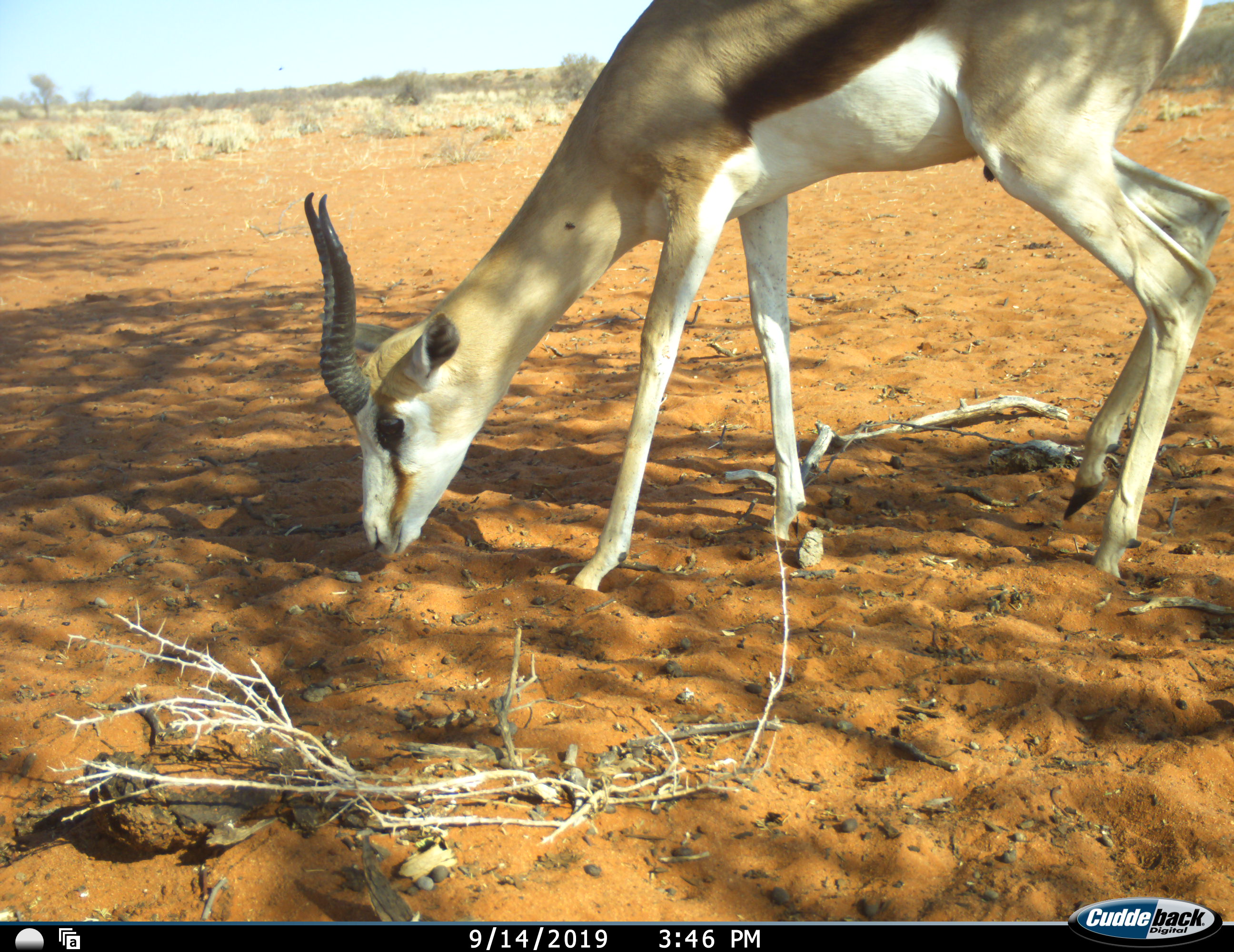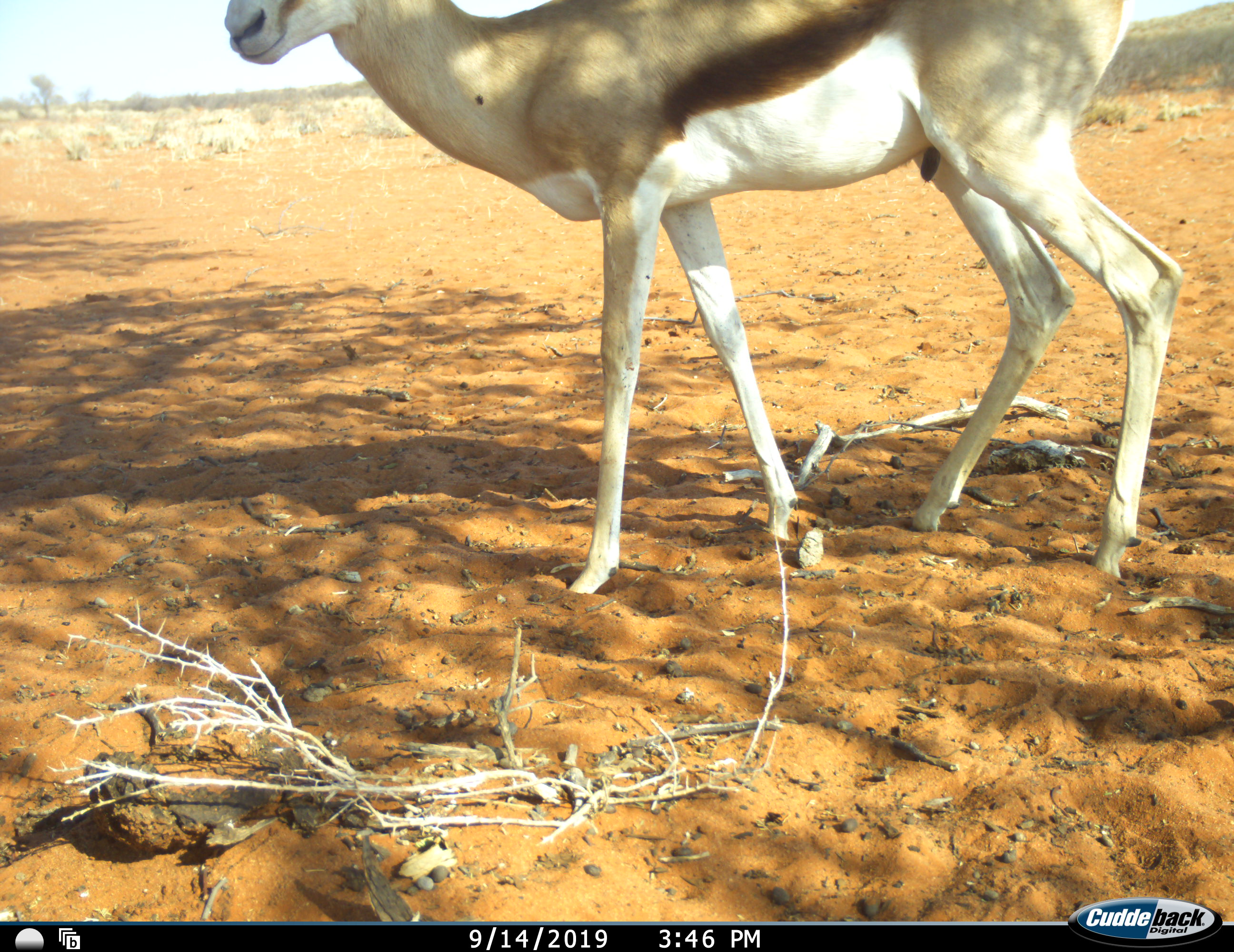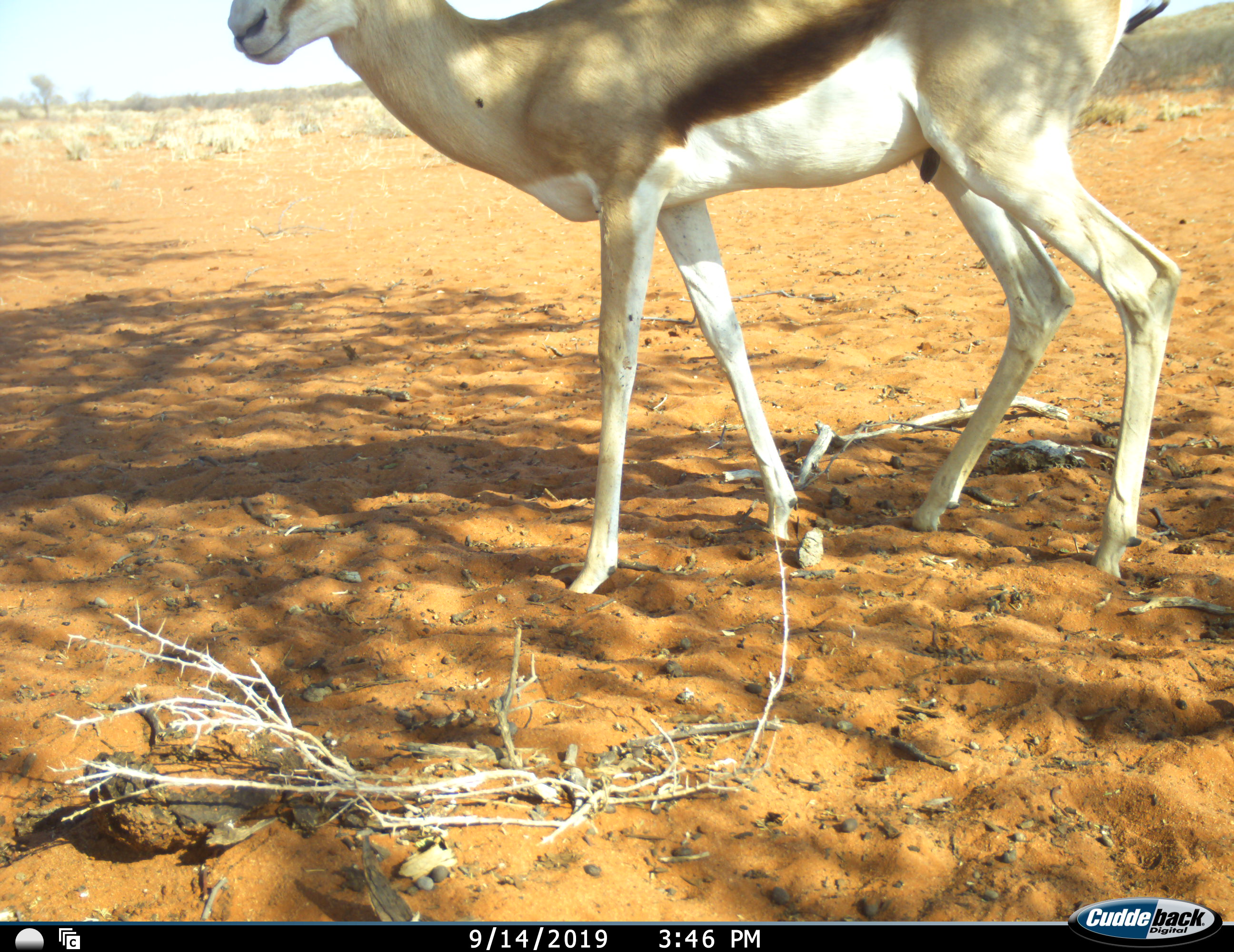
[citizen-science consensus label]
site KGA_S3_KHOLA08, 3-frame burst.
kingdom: Animalia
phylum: Chordata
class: Mammalia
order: Artiodactyla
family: Bovidae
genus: Antidorcas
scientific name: Antidorcas marsupialis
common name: springbok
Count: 1.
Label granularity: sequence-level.